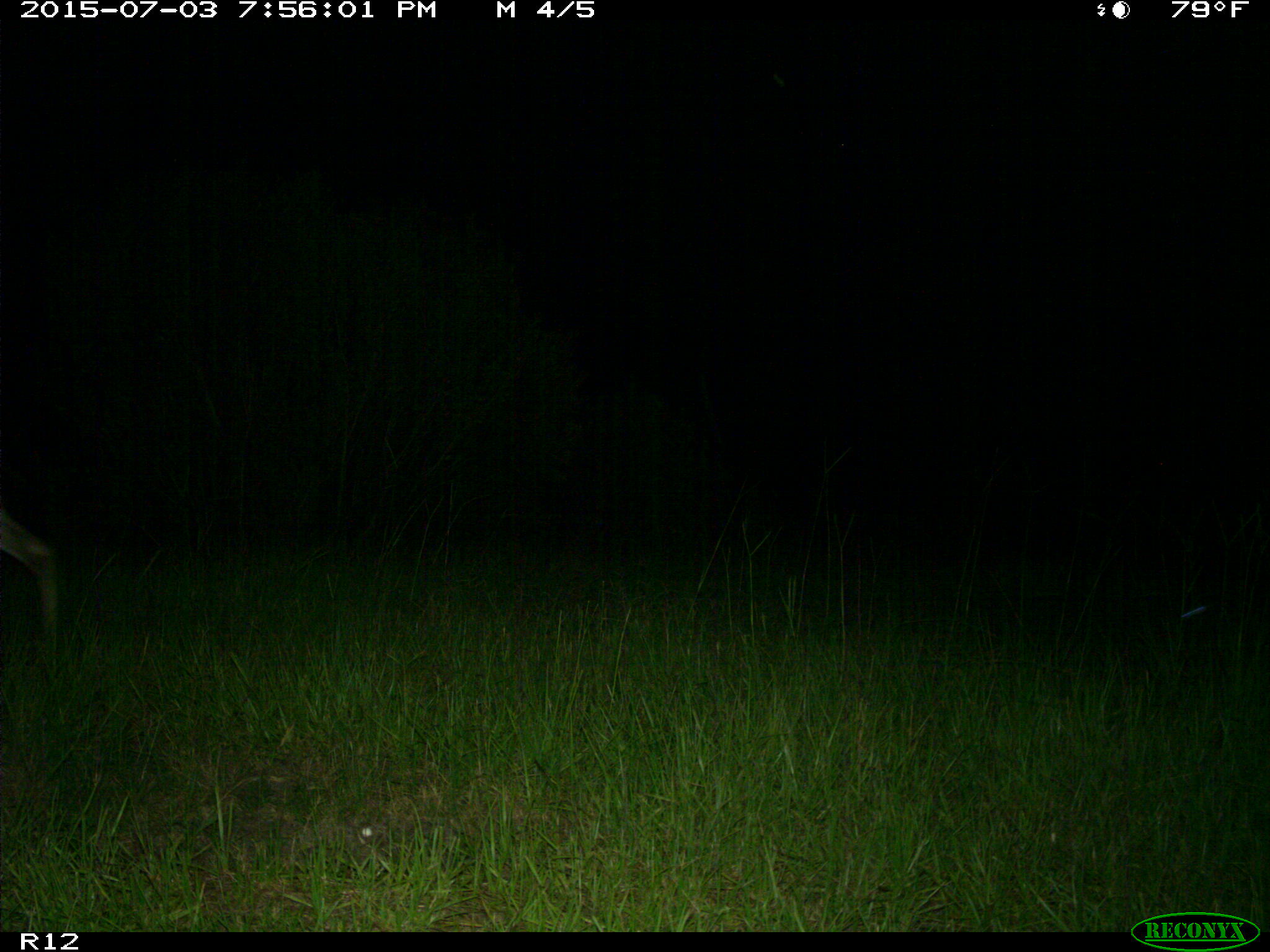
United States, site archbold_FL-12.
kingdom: Animalia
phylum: Chordata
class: Mammalia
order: Artiodactyla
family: Cervidae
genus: Odocoileus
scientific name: Odocoileus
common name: deer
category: unidentified deer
Unidentified deer (deer) (Odocoileus).